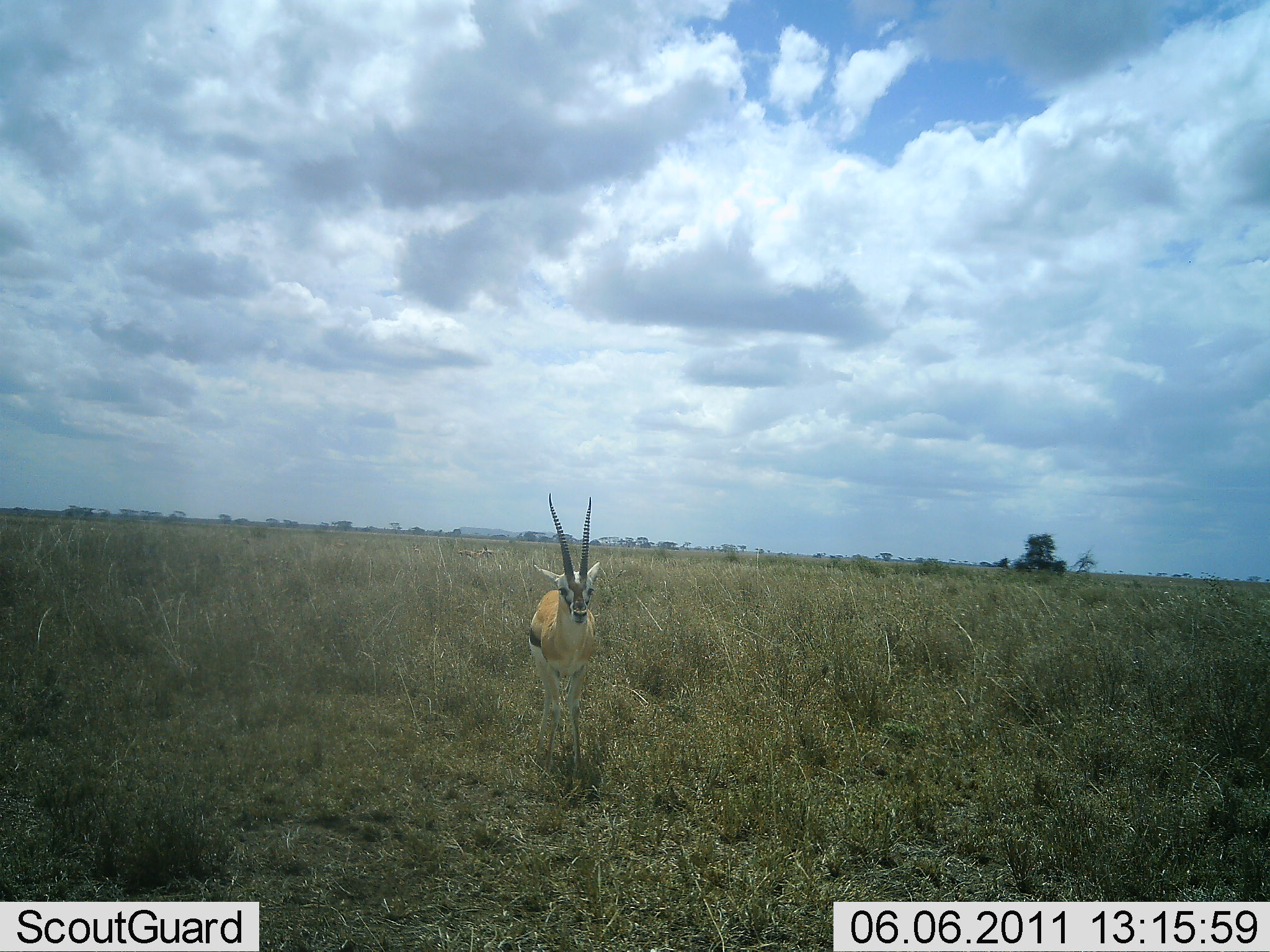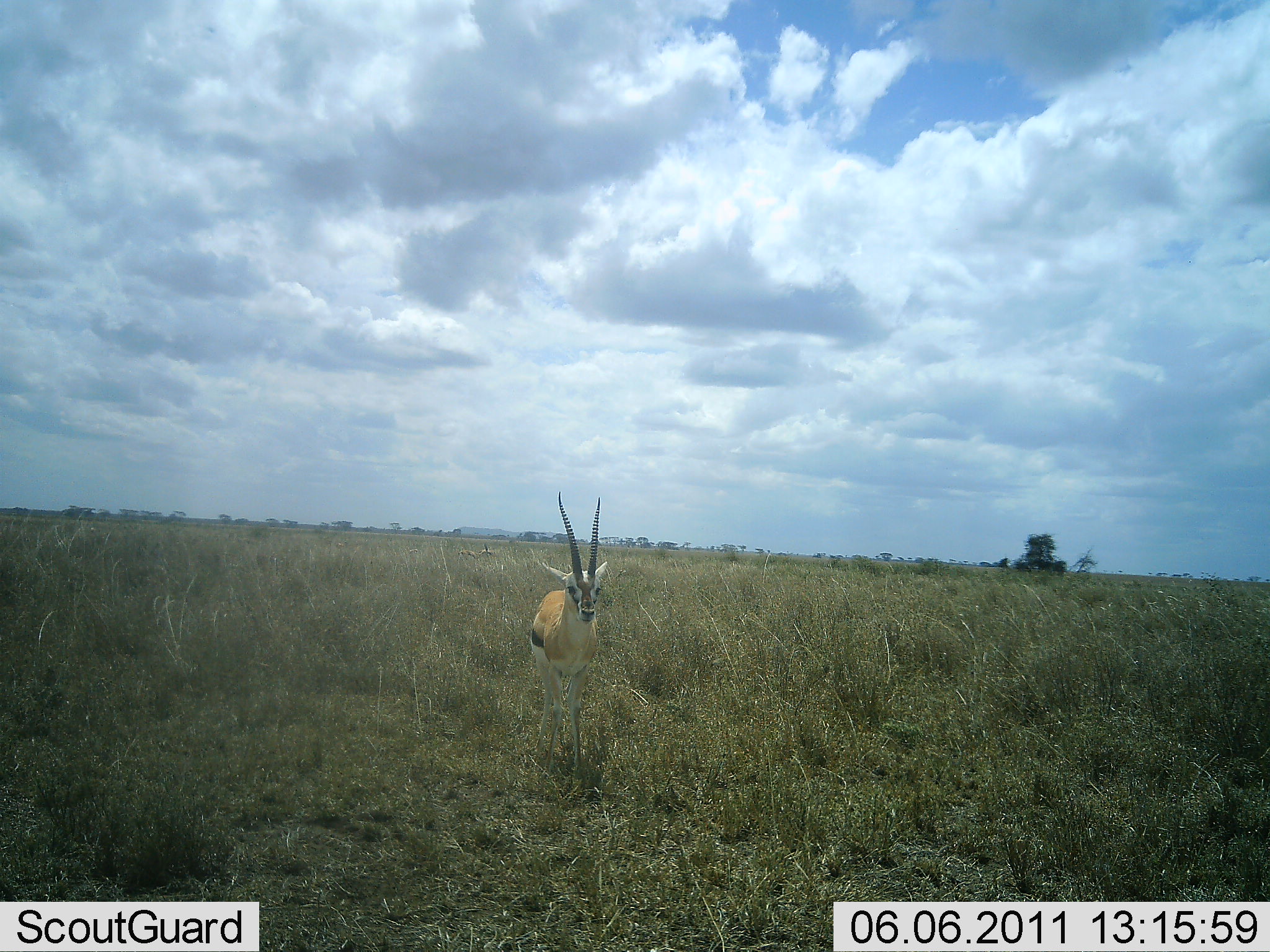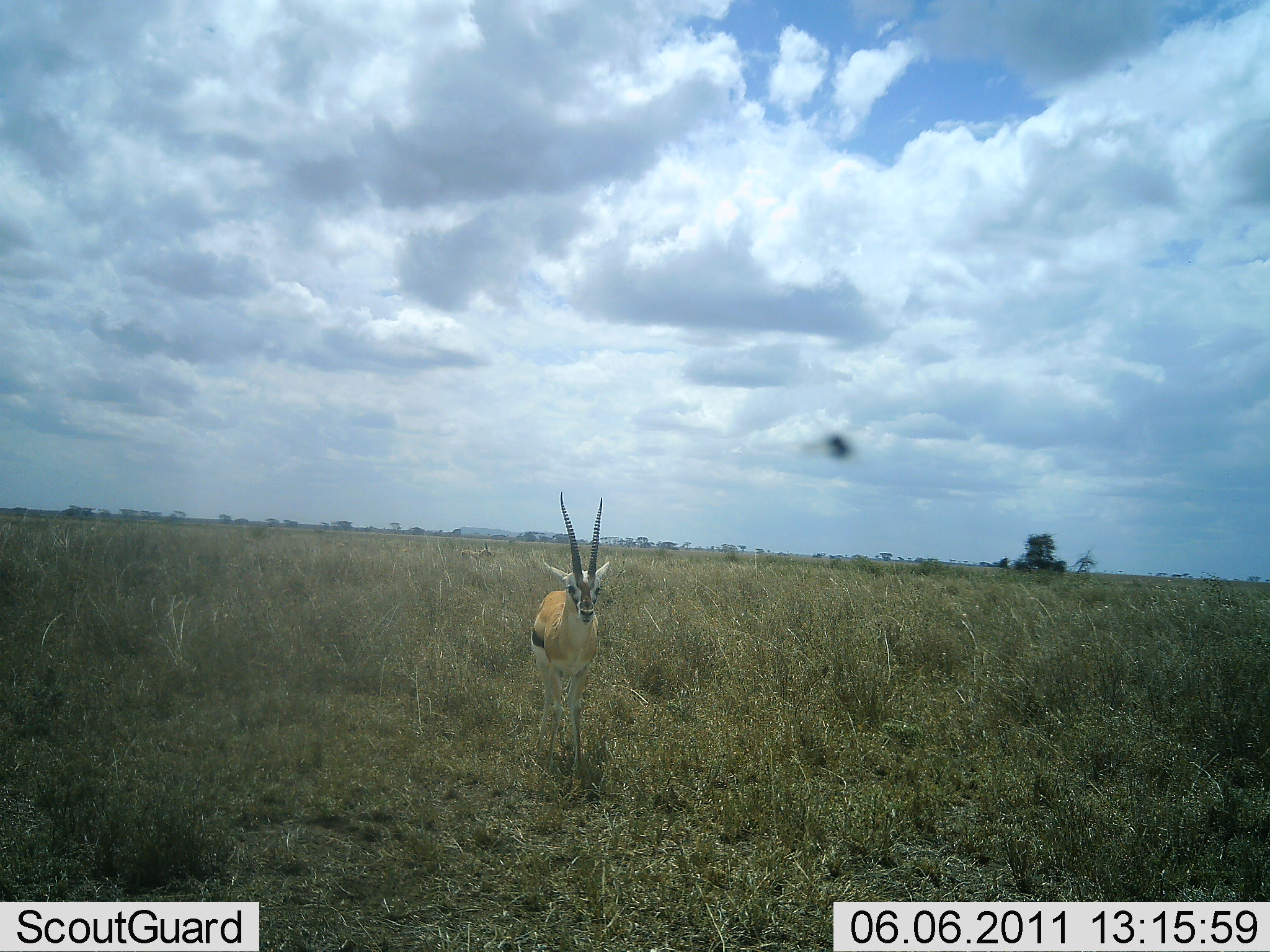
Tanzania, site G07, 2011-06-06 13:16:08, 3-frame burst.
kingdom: Animalia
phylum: Chordata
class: Mammalia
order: Artiodactyla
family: Bovidae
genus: Eudorcas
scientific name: Eudorcas thomsonii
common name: thomson's gazelle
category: gazellethomsons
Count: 1.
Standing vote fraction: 85%.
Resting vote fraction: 0%.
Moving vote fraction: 15%.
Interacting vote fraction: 0%.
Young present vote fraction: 0%.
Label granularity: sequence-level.